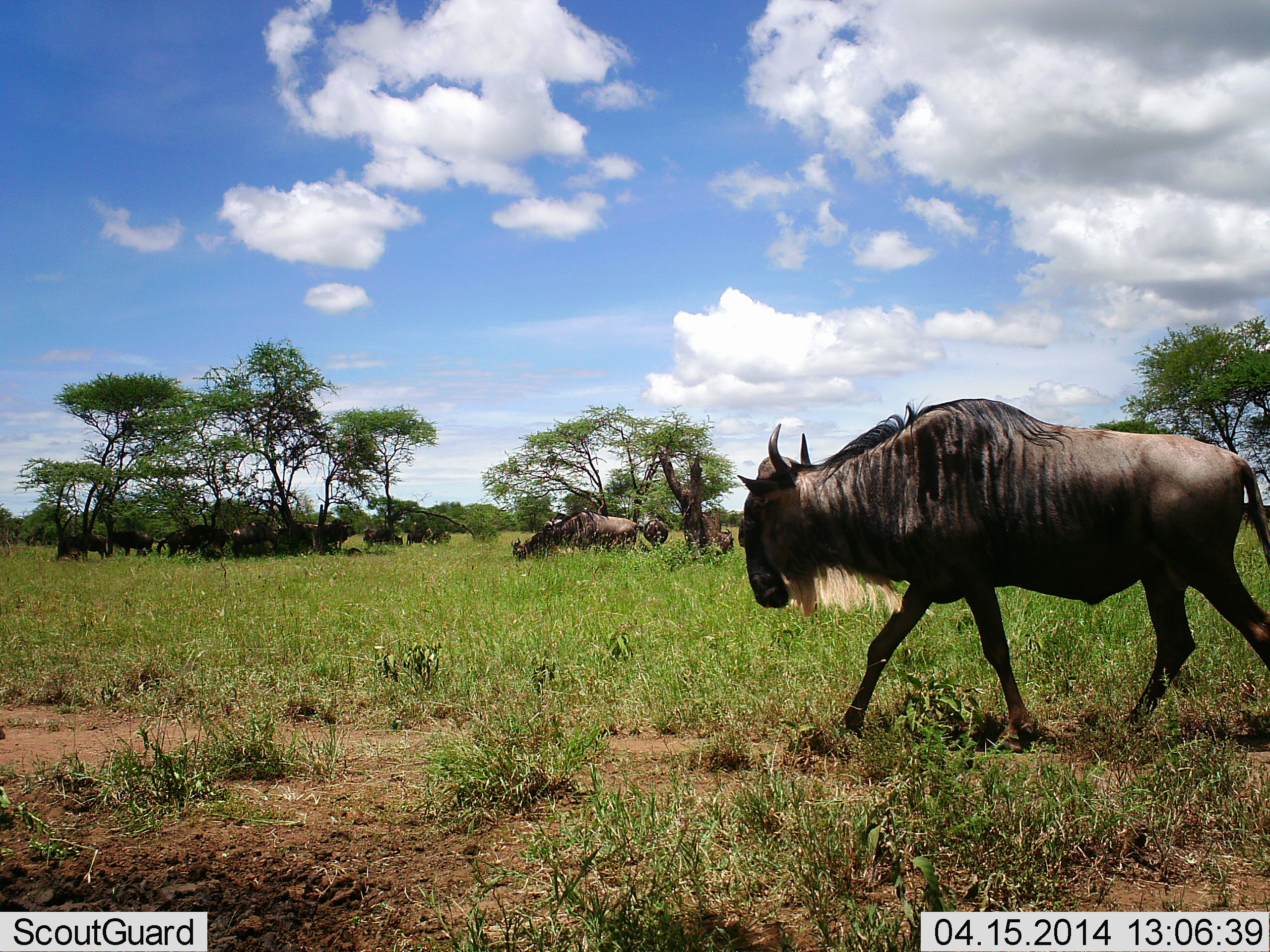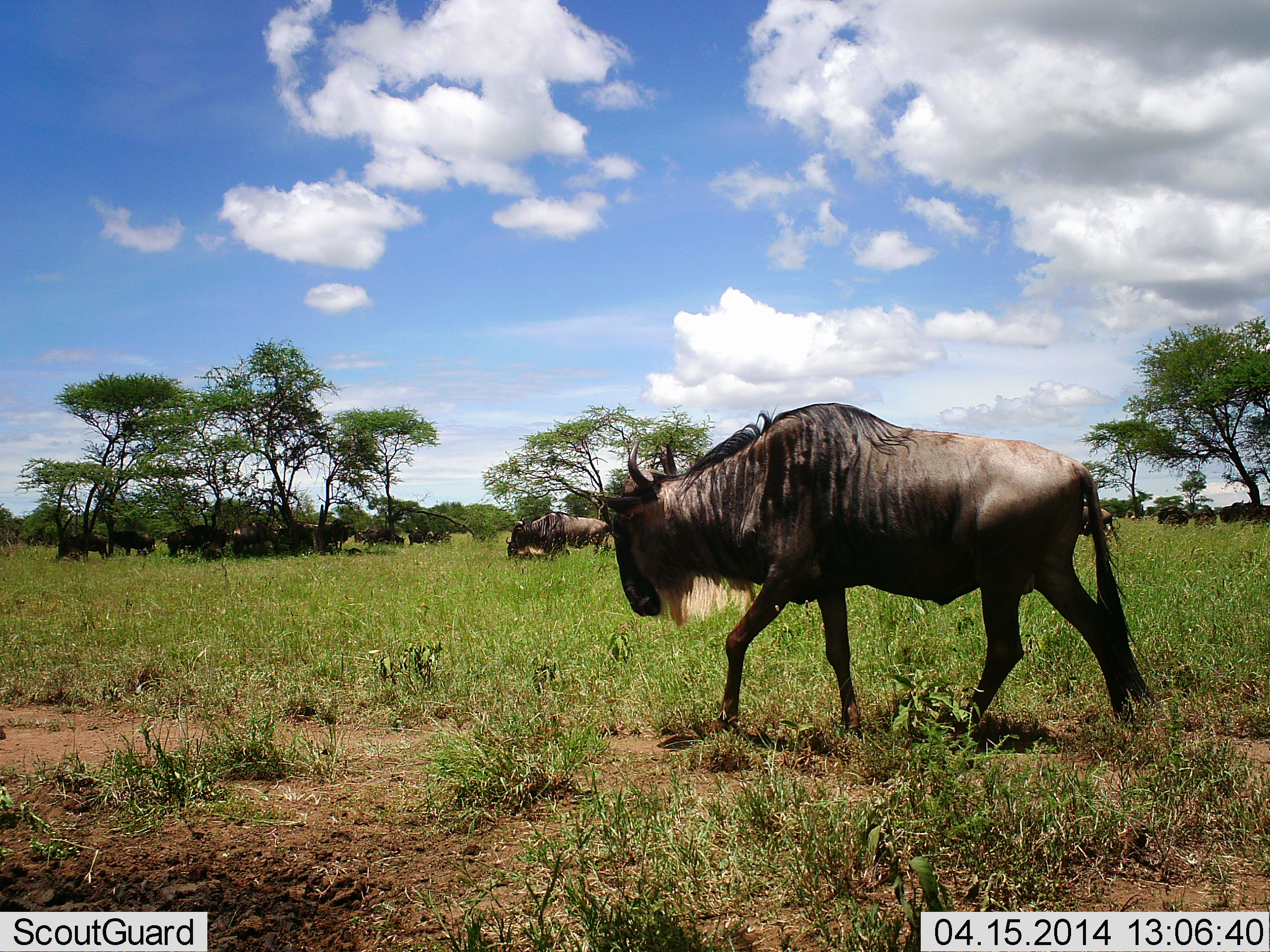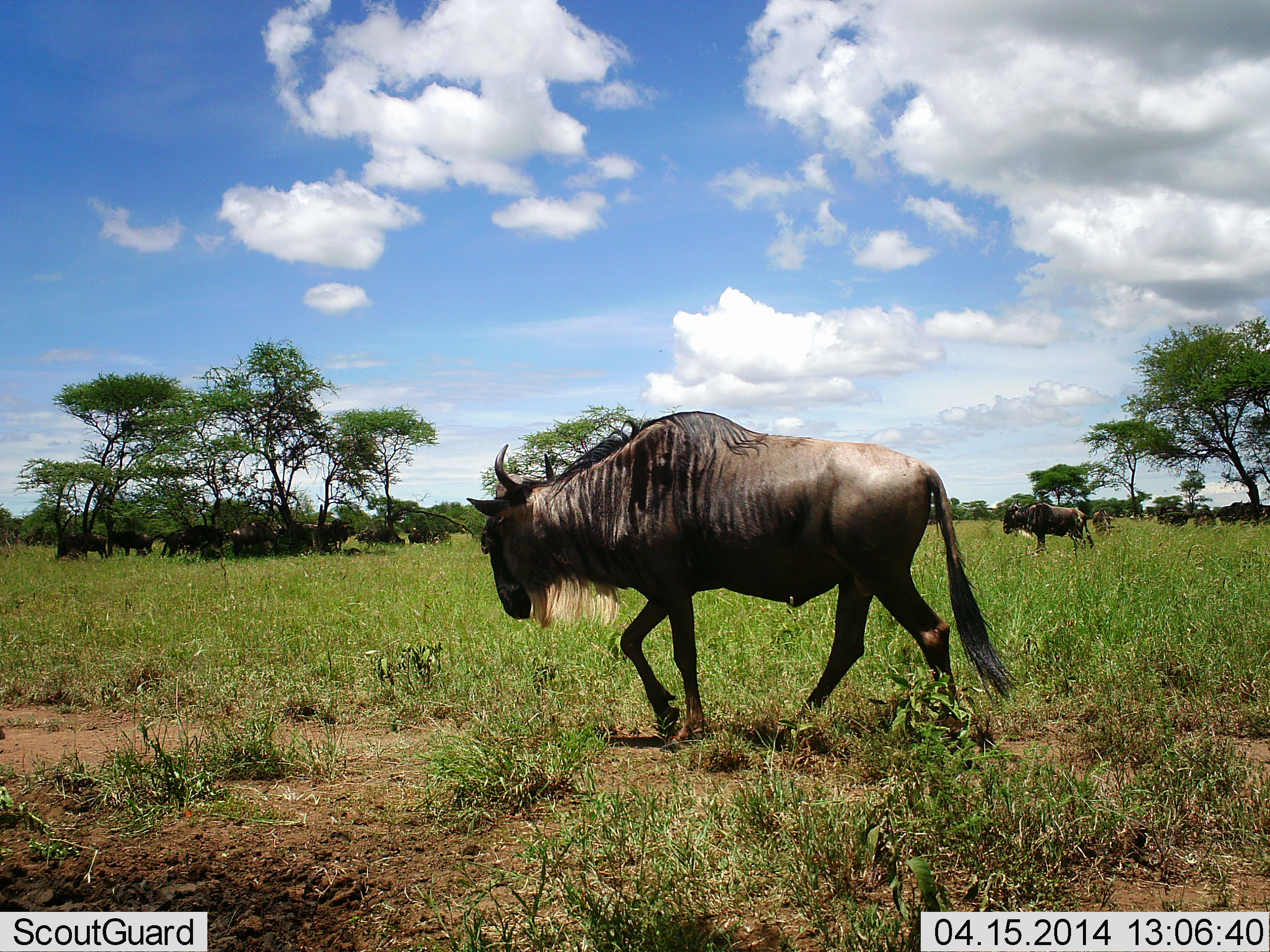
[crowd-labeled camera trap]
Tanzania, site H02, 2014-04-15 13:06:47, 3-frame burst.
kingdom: Animalia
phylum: Chordata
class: Mammalia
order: Artiodactyla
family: Bovidae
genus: Connochaetes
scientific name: Connochaetes taurinus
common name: blue wildebeest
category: wildebeest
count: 11-50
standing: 70%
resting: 80%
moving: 80%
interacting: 10%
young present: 10%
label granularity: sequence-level